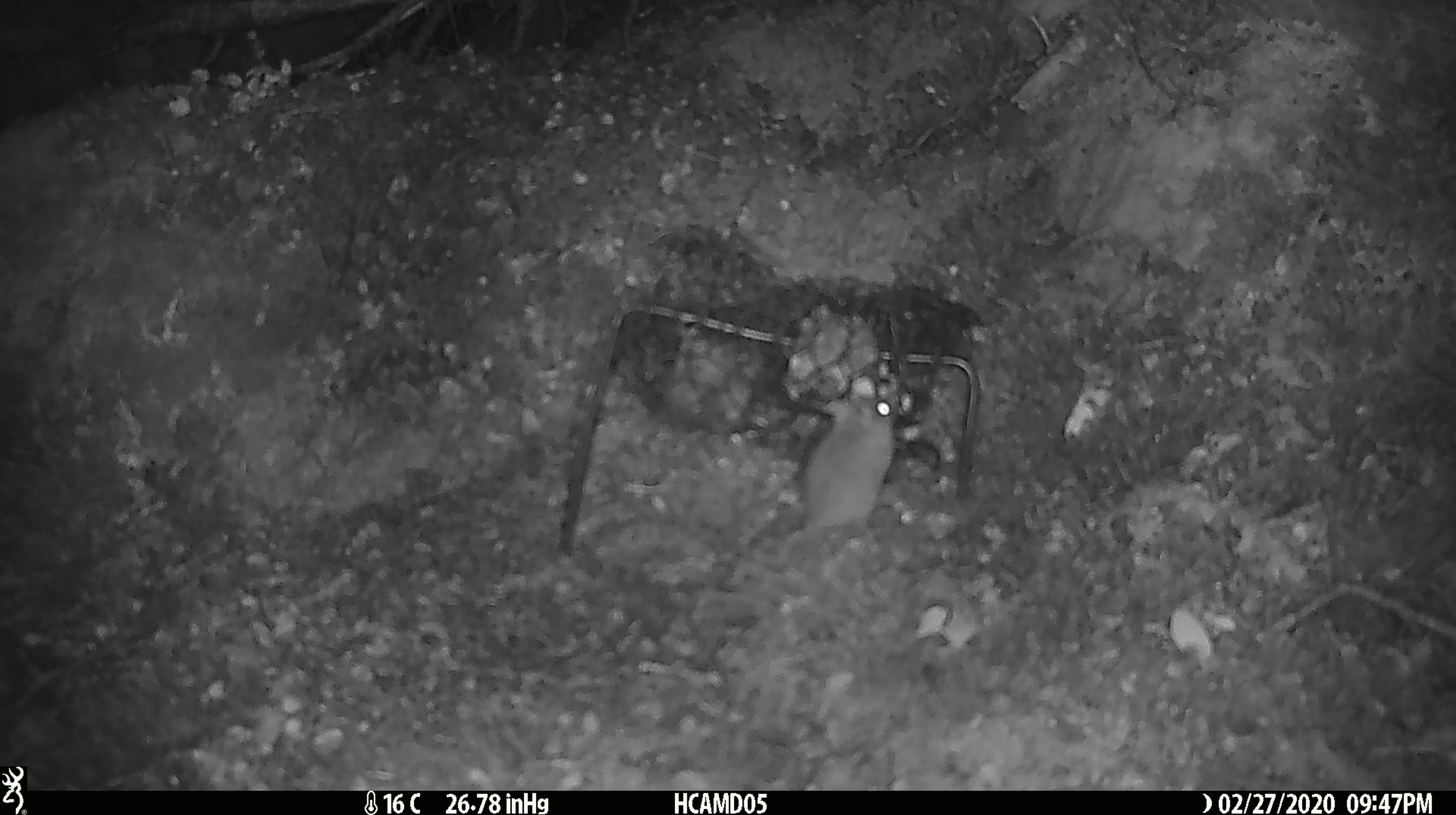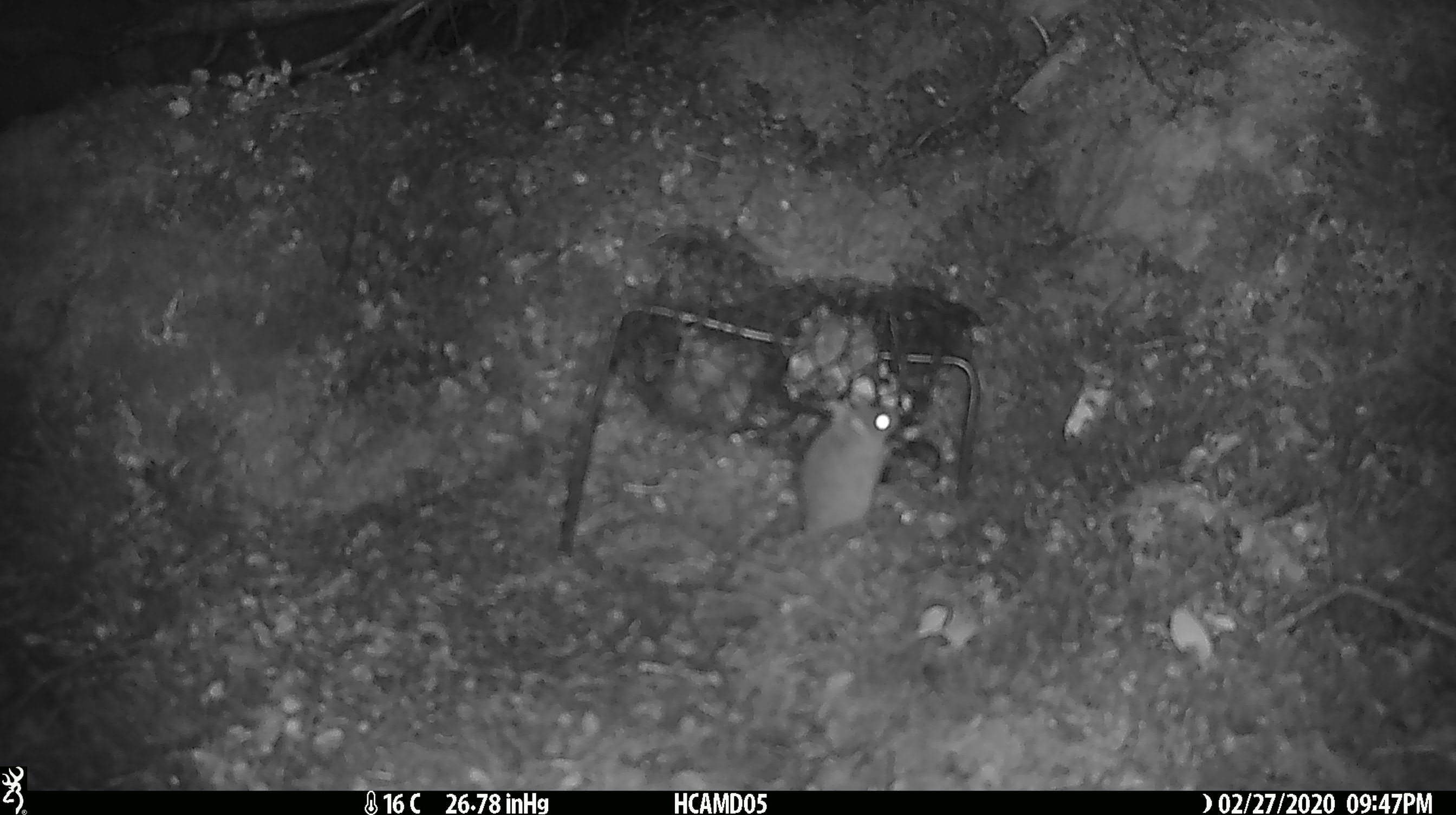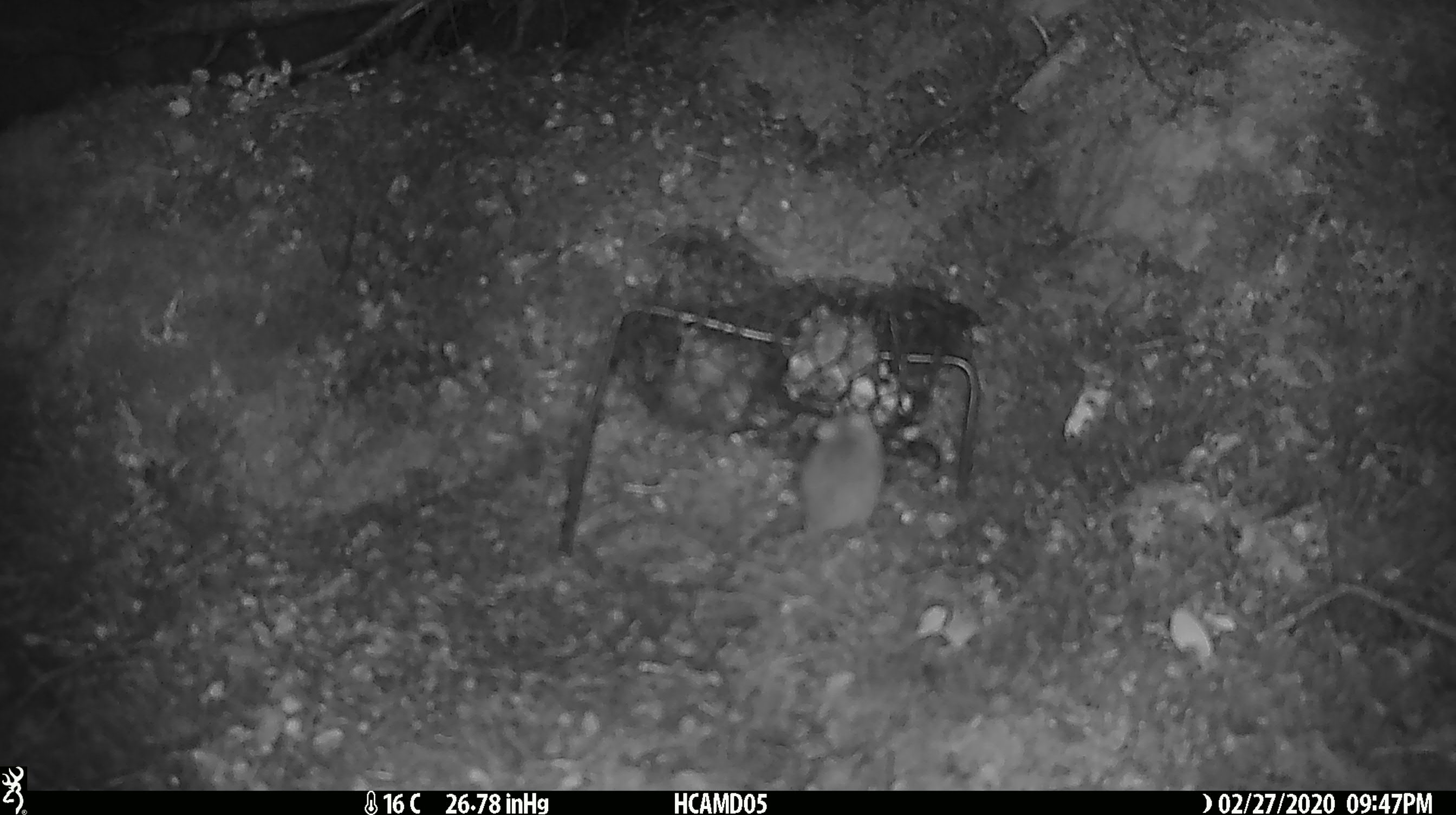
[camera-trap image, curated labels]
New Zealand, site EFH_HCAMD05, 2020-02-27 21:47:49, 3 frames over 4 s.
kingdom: Animalia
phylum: Chordata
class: Mammalia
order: Rodentia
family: Muridae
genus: Mus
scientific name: Mus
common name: mouse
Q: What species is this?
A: Mouse (Mus).